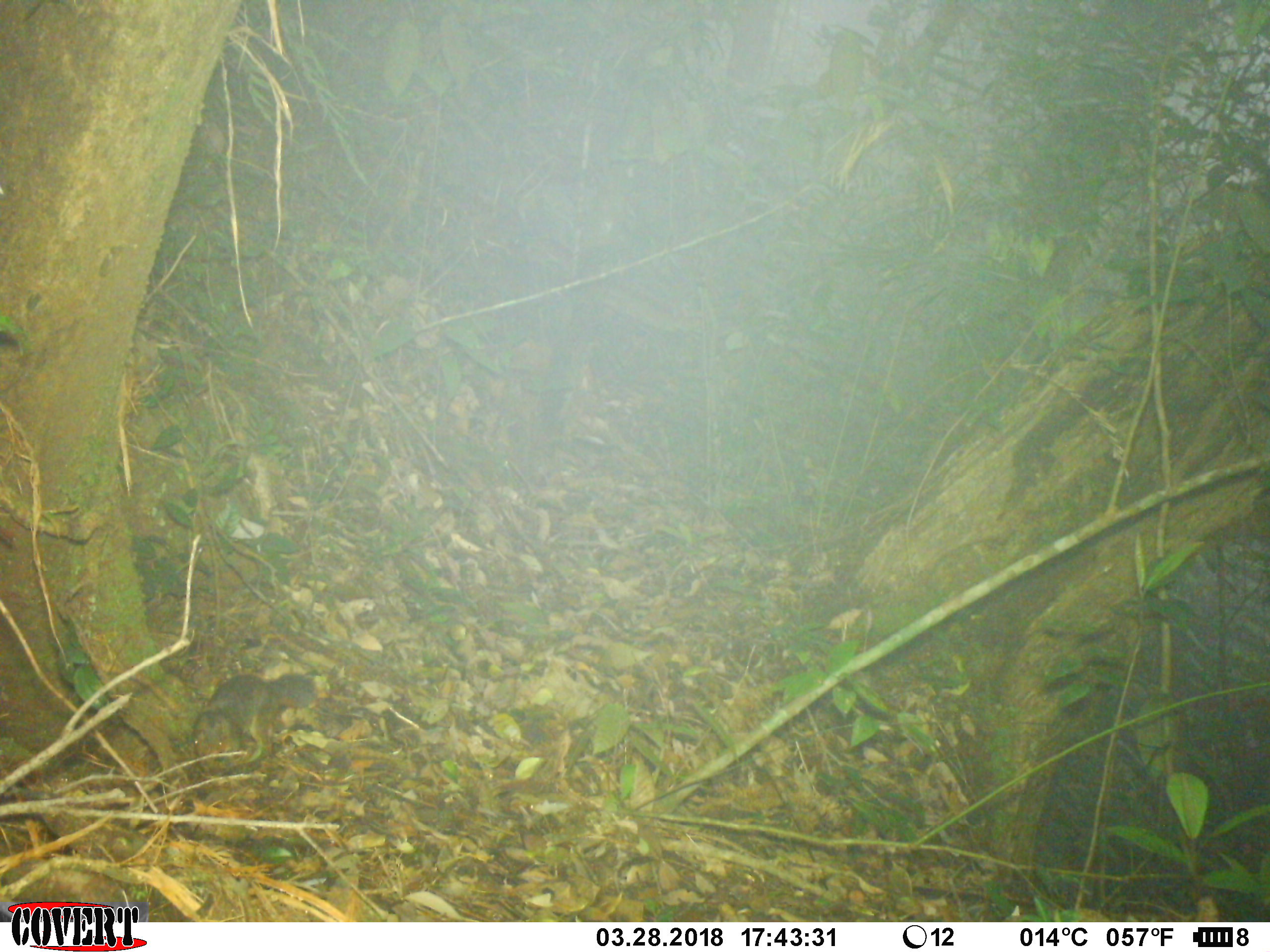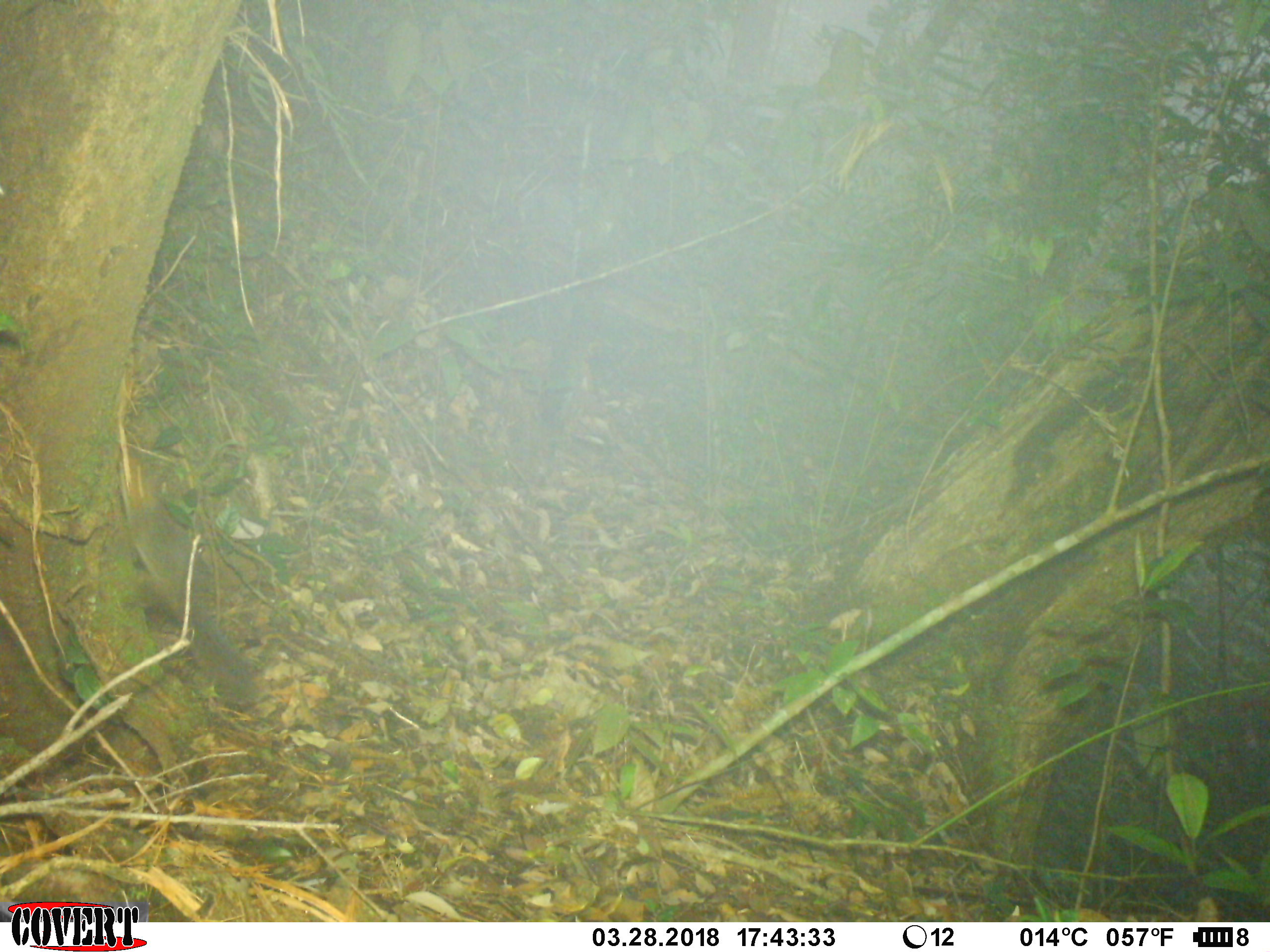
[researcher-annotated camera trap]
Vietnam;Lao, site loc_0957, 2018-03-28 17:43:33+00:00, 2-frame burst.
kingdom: Animalia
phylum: Chordata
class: Mammalia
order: Rodentia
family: Sciuridae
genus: Dremomys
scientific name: Dremomys rufigenis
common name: red-cheeked squirrel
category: red cheeked squirrel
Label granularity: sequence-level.